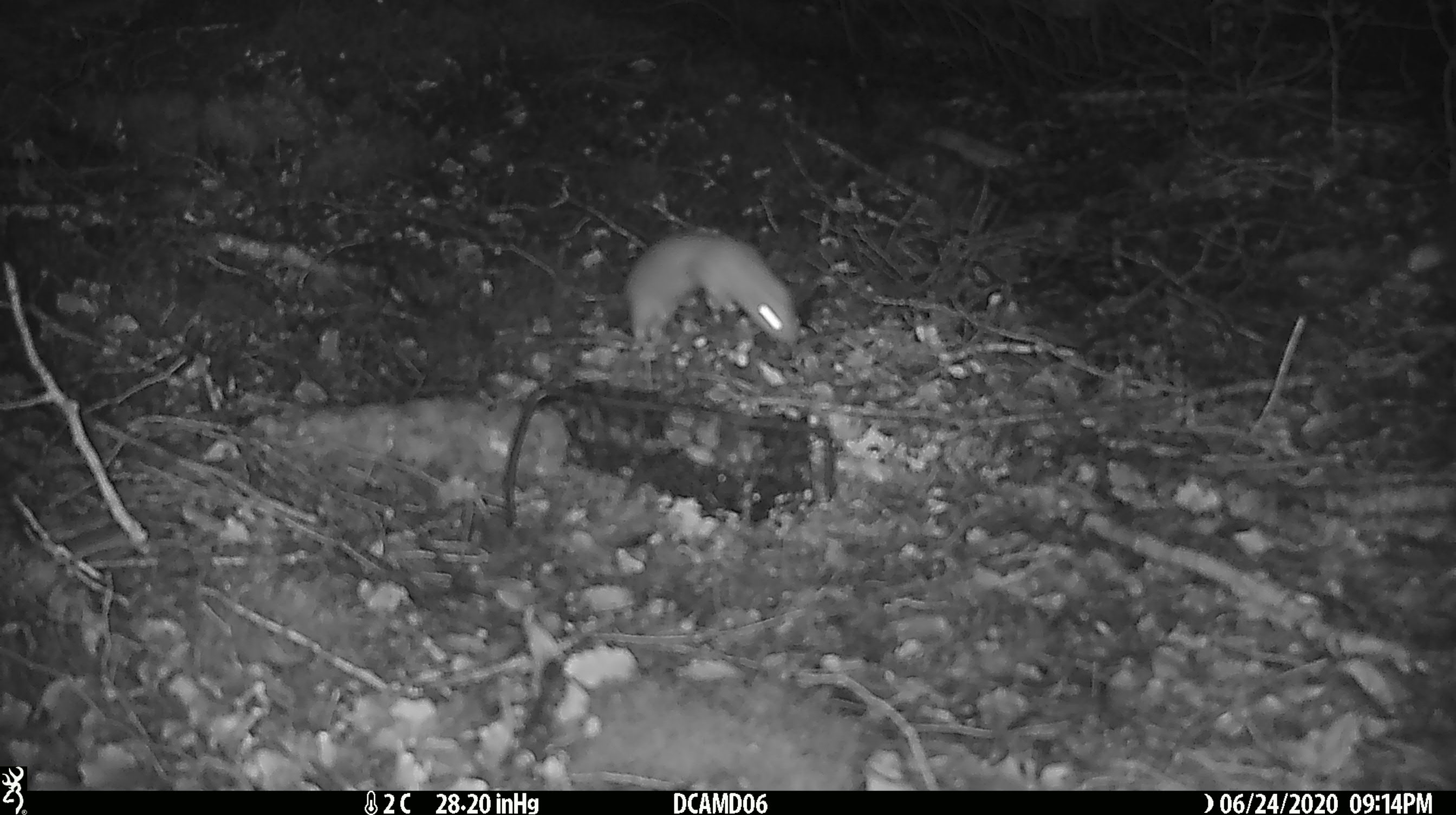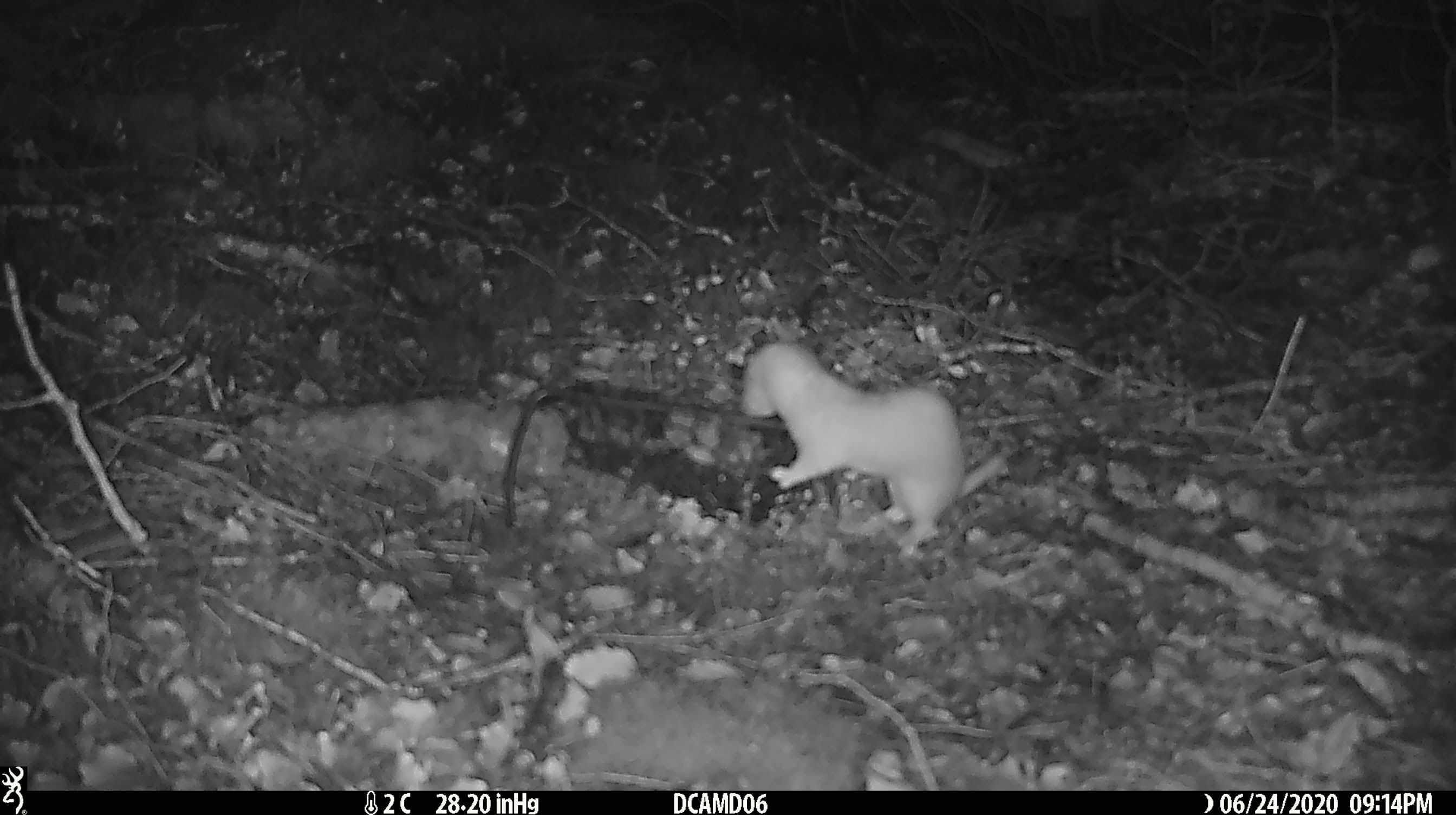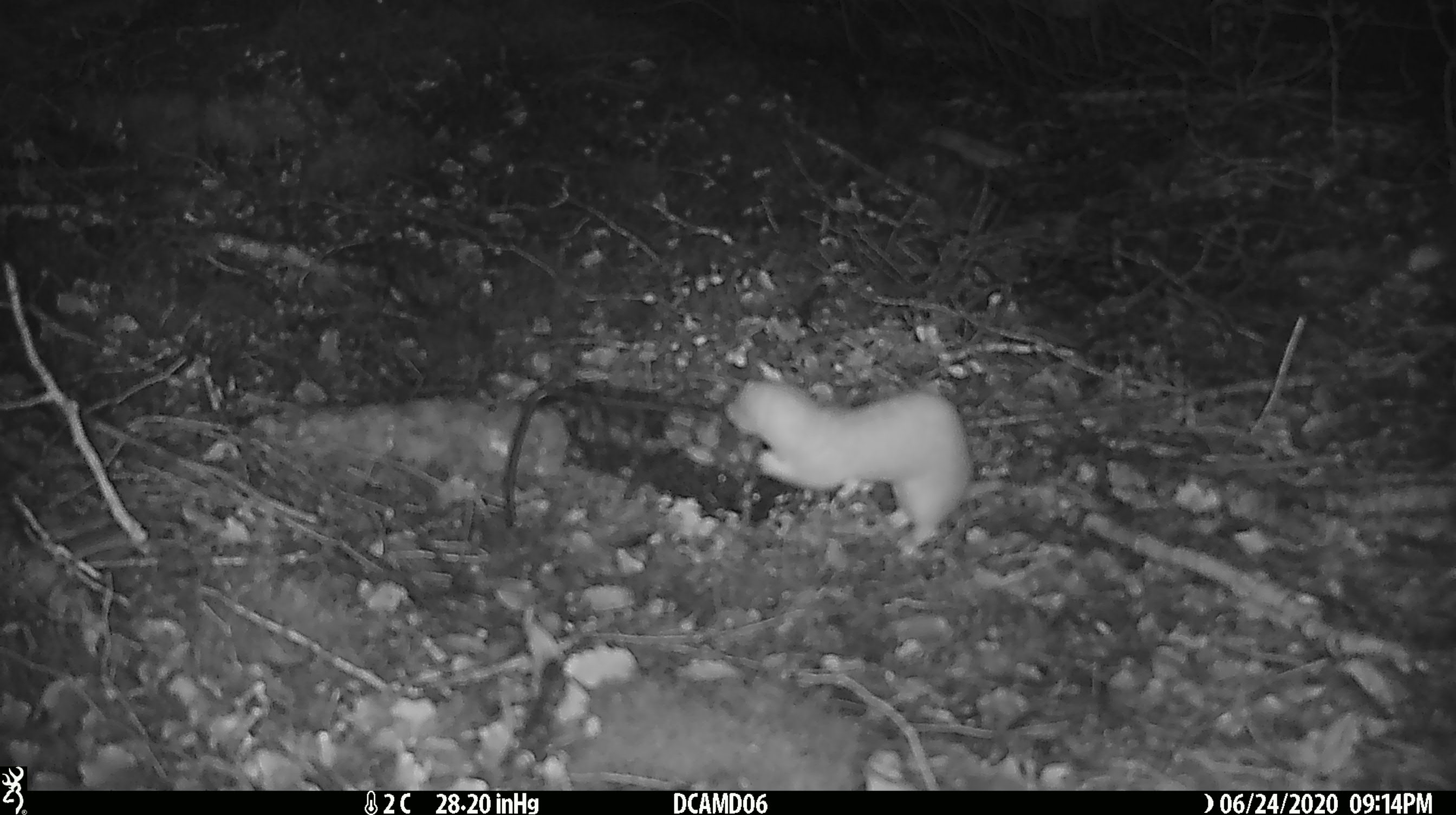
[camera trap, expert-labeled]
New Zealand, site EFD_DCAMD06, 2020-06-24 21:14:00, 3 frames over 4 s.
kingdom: Animalia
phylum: Chordata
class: Mammalia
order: Carnivora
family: Mustelidae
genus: Mustela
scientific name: Mustela nivalis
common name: least weasel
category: weasel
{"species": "weasel (least weasel) (Mustela nivalis)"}